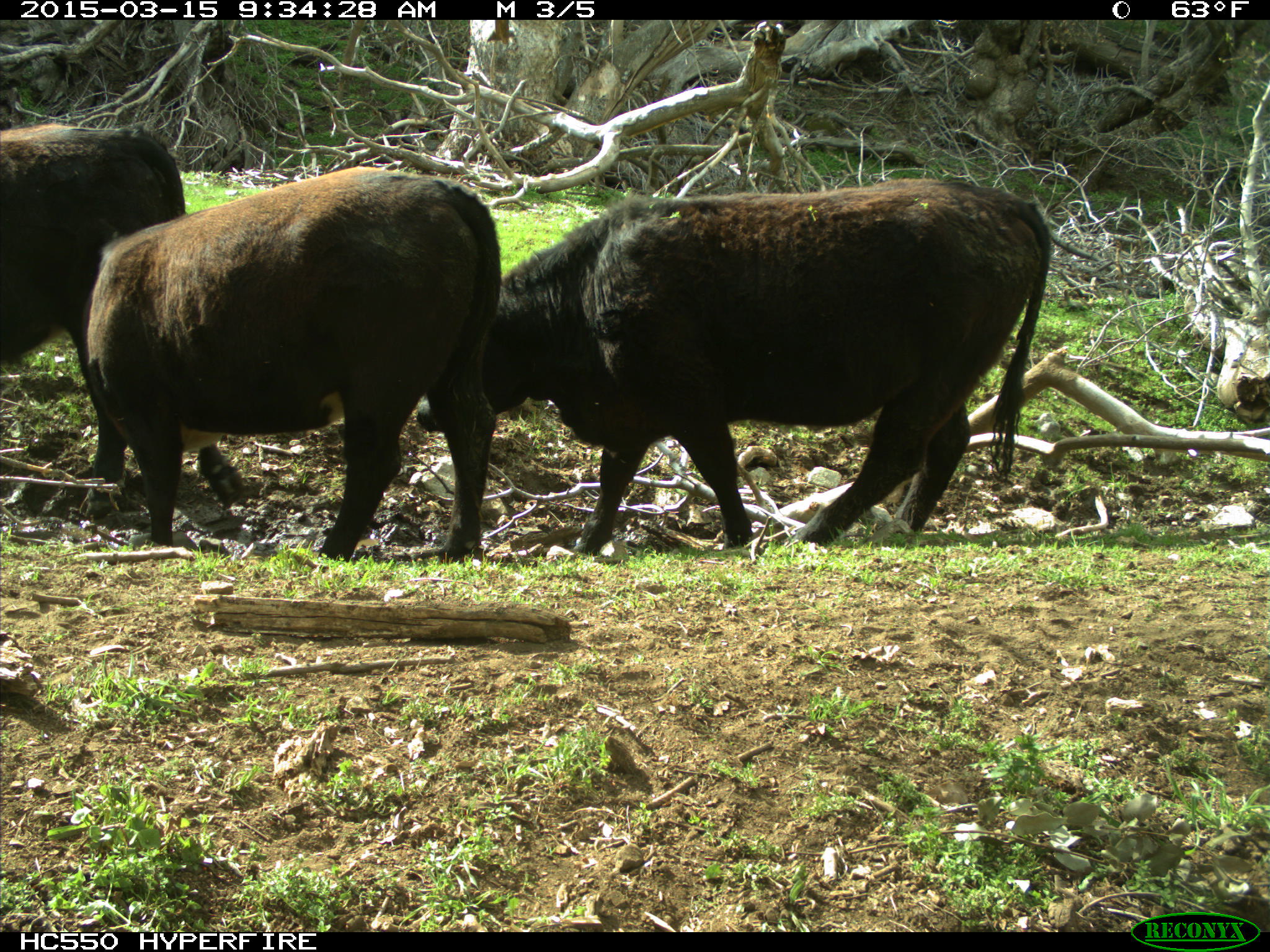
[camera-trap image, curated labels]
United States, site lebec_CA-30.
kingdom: Animalia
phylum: Chordata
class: Mammalia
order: Artiodactyla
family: Bovidae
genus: Bos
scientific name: Bos taurus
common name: domestic cow